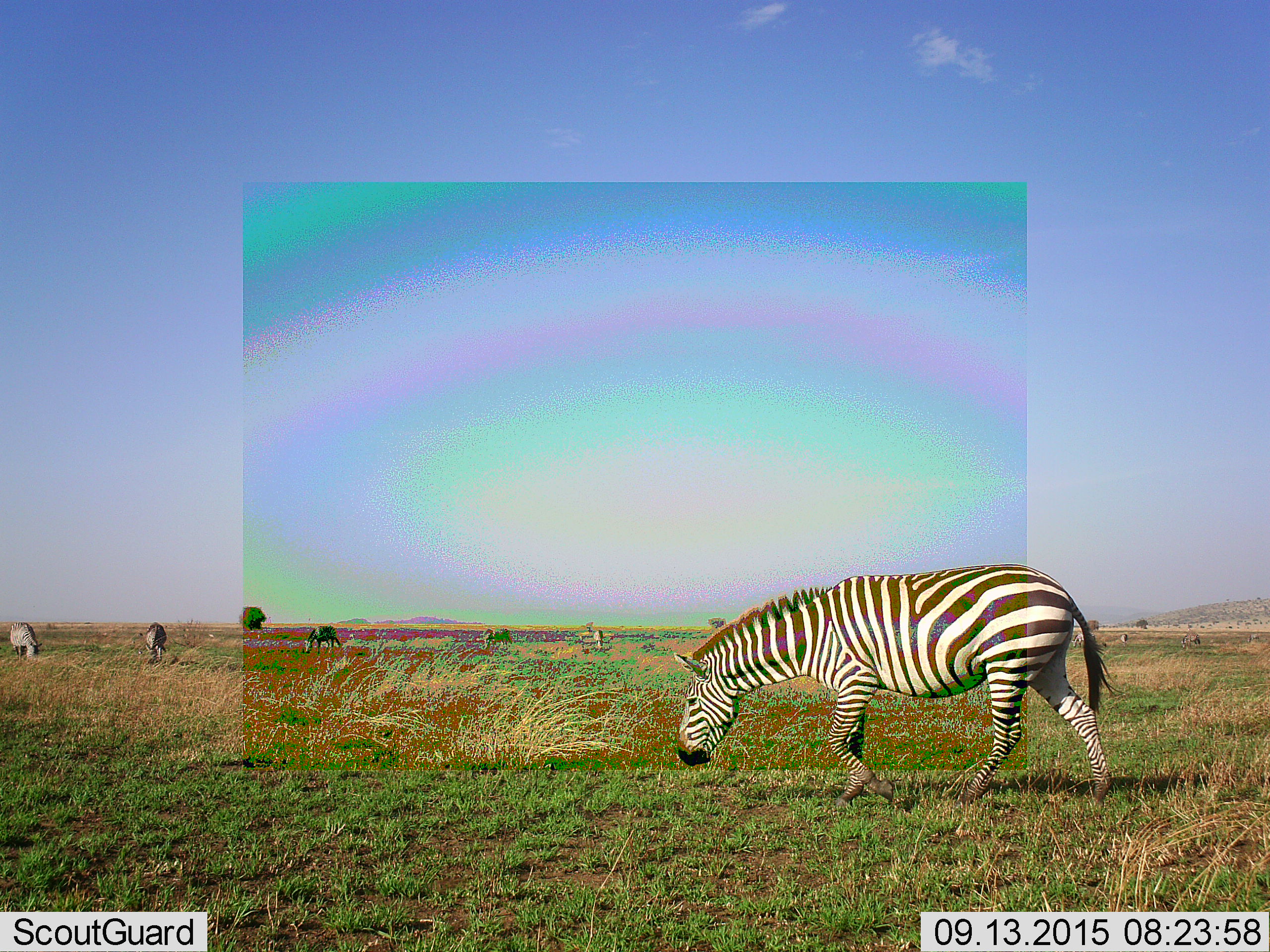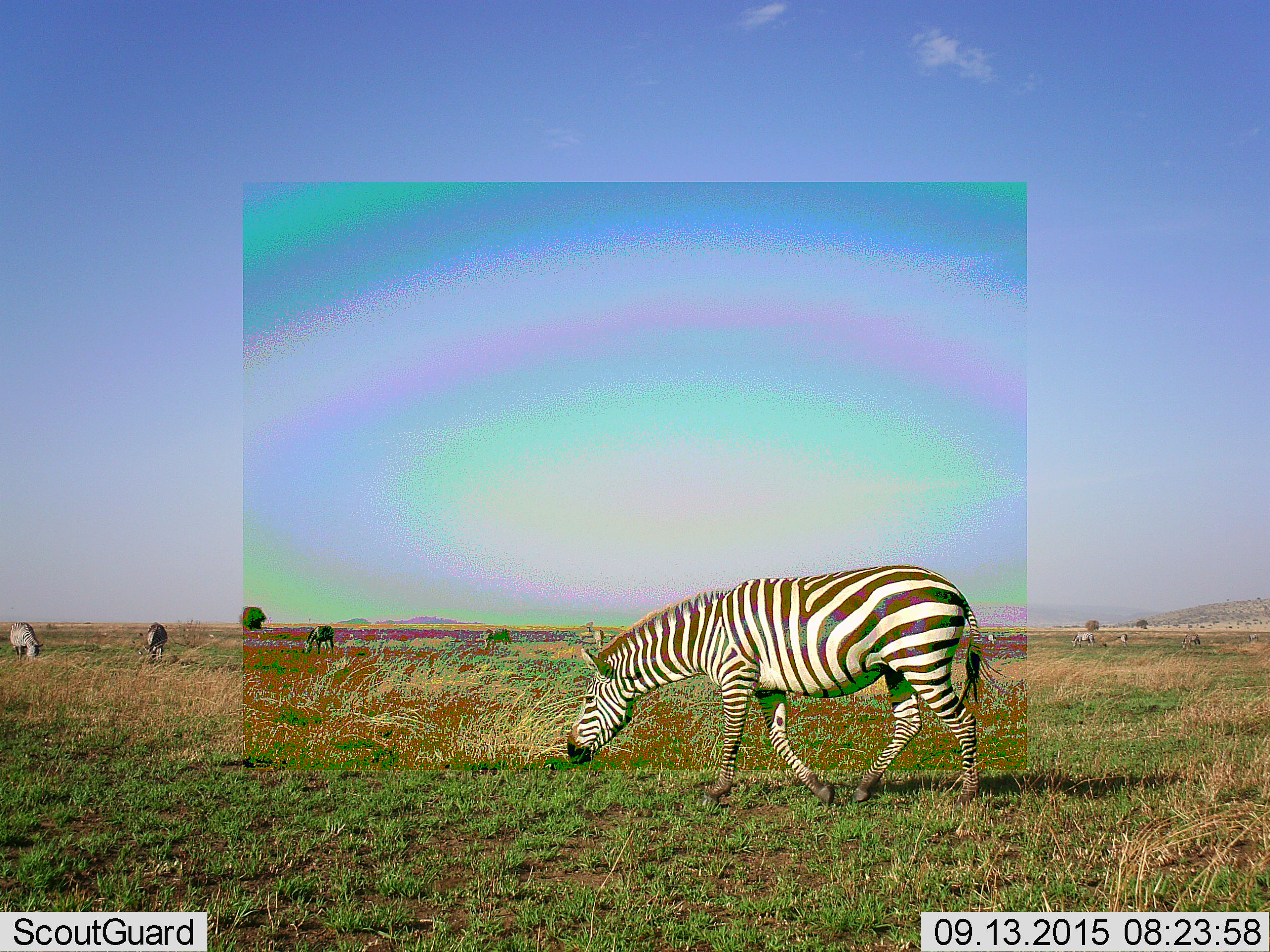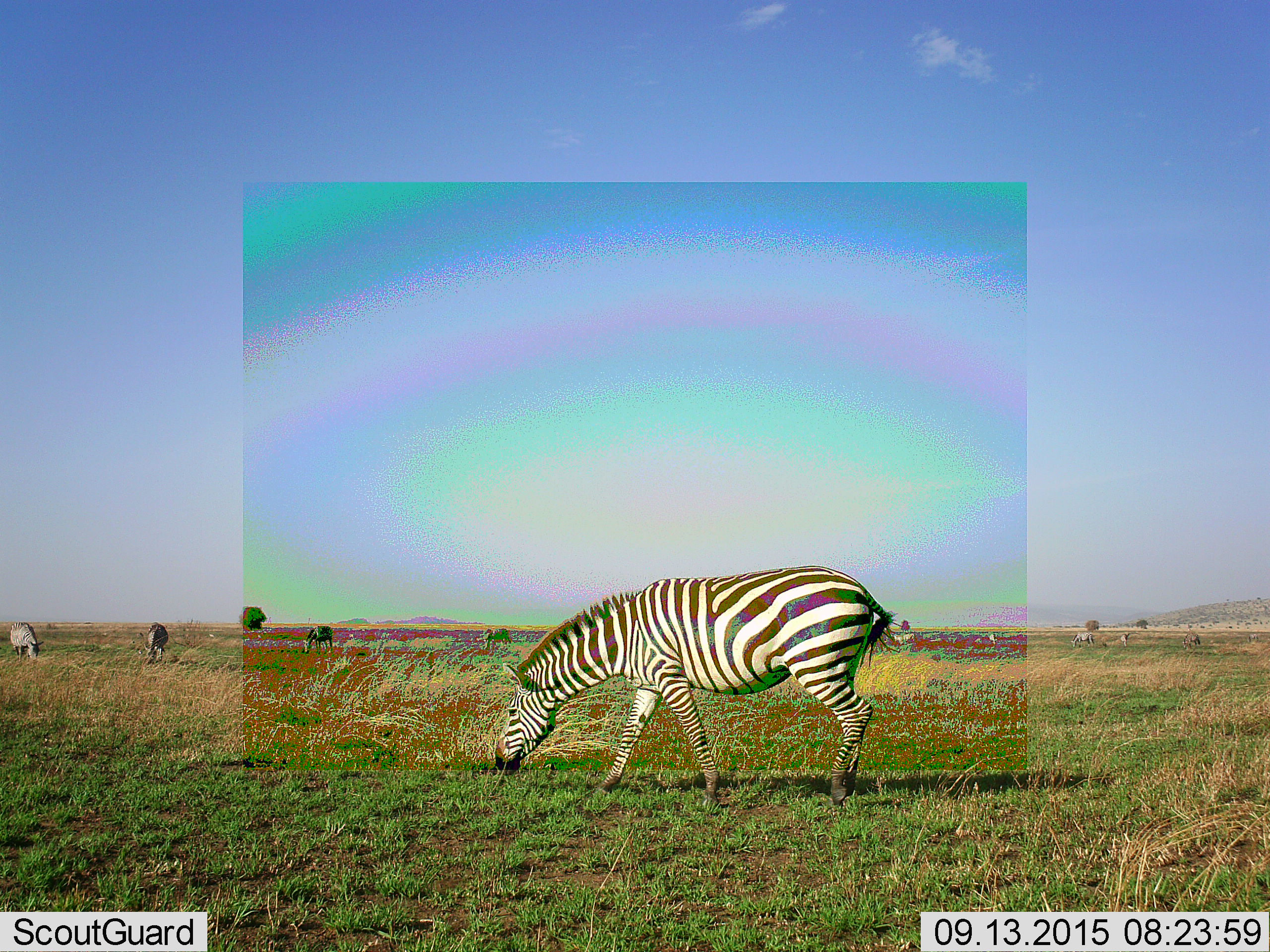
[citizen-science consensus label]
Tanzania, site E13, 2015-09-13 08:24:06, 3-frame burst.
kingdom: Animalia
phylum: Chordata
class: Mammalia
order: Perissodactyla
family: Equidae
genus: Equus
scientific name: Equus quagga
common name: plains zebra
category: zebra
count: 9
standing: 53%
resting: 0%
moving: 63%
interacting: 0%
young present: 16%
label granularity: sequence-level